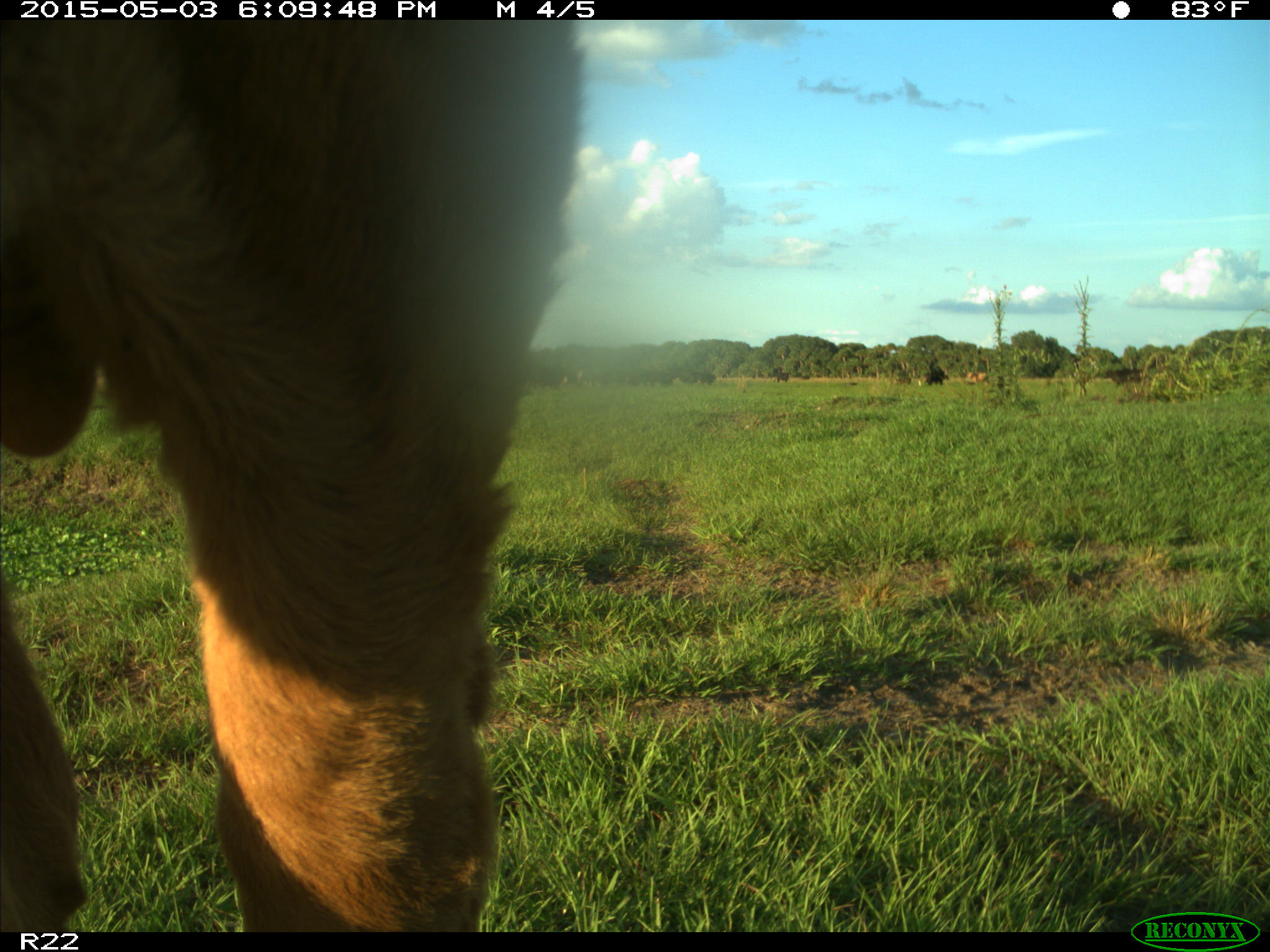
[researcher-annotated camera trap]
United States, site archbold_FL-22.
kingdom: Animalia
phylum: Chordata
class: Mammalia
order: Artiodactyla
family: Bovidae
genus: Bos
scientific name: Bos taurus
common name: domestic cow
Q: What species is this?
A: Bos taurus (domestic cow).